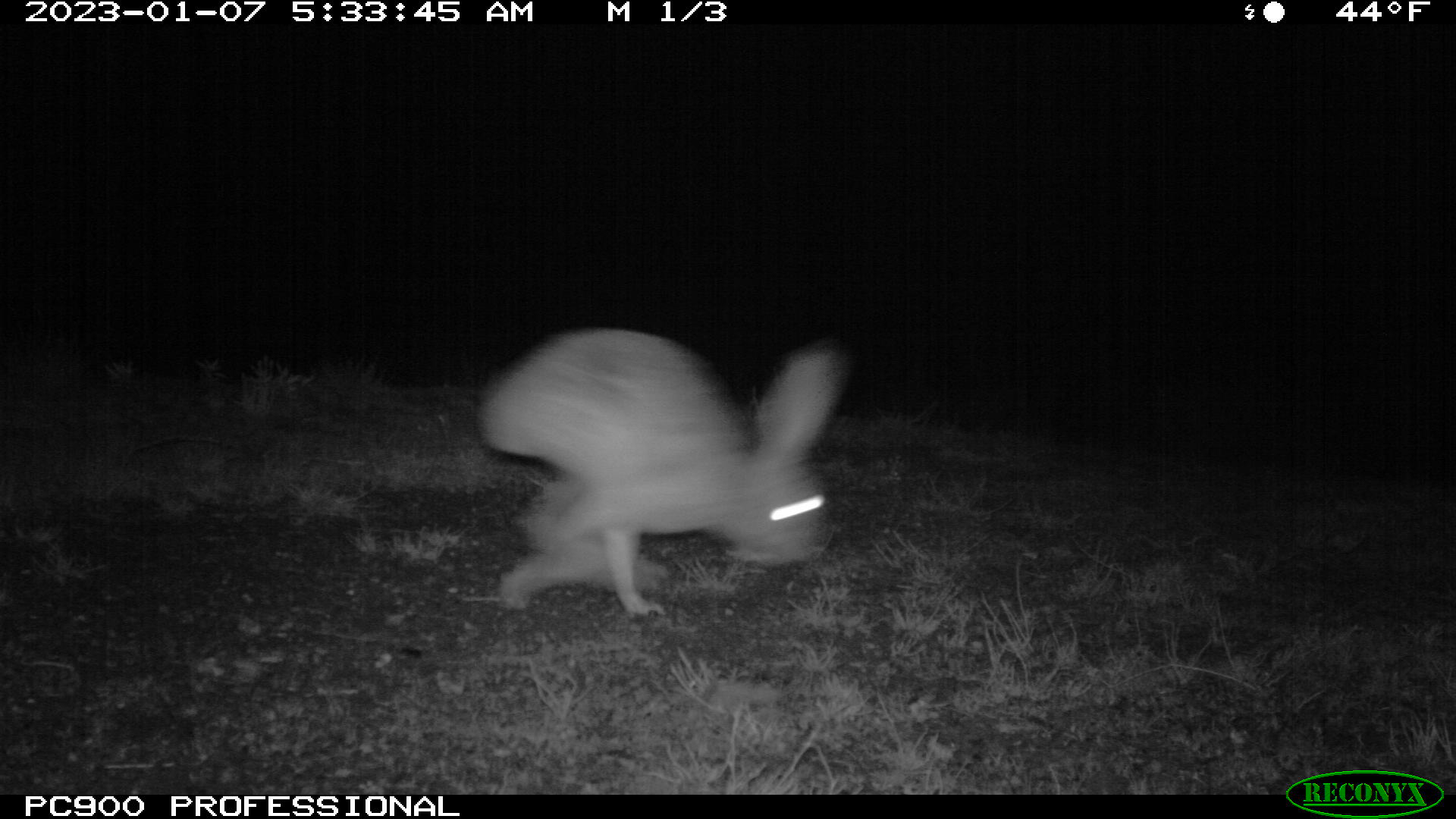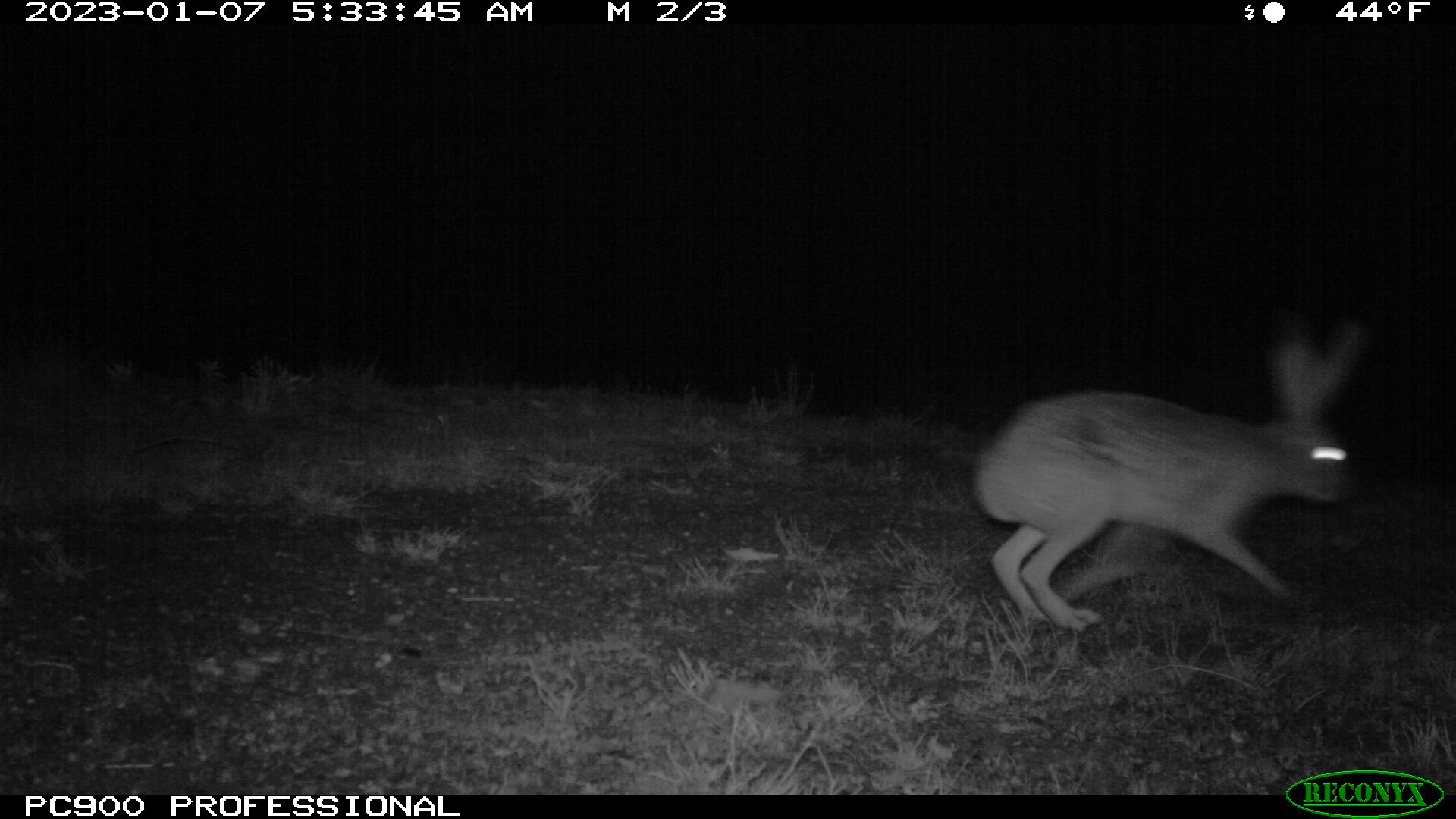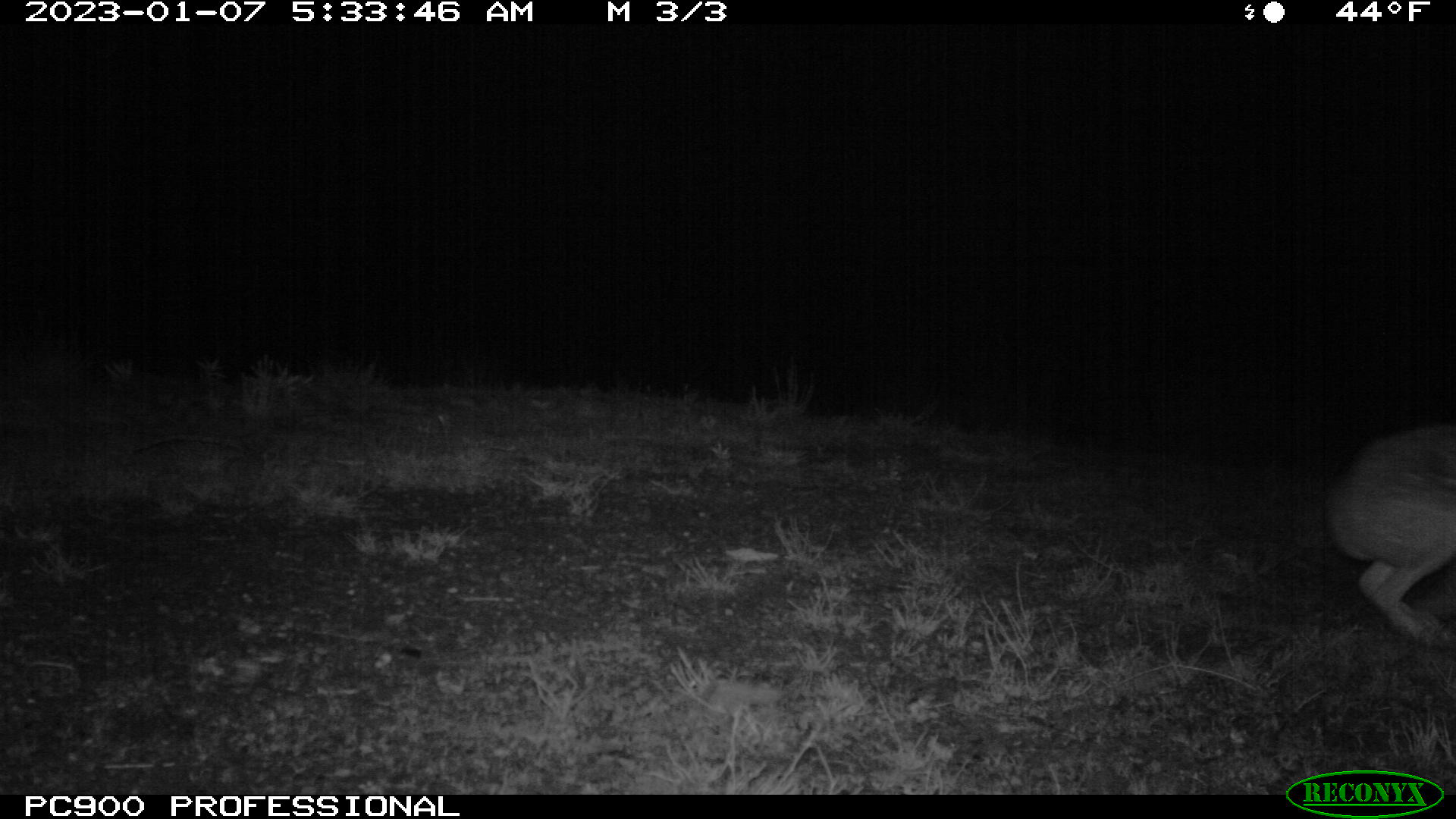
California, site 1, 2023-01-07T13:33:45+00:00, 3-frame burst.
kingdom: Animalia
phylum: Chordata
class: Mammalia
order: Lagomorpha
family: Leporidae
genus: Lepus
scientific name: Lepus californicus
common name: black-tailed jackrabbit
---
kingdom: Animalia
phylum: Chordata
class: Mammalia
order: Lagomorpha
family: Leporidae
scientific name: Leporidae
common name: rabbit